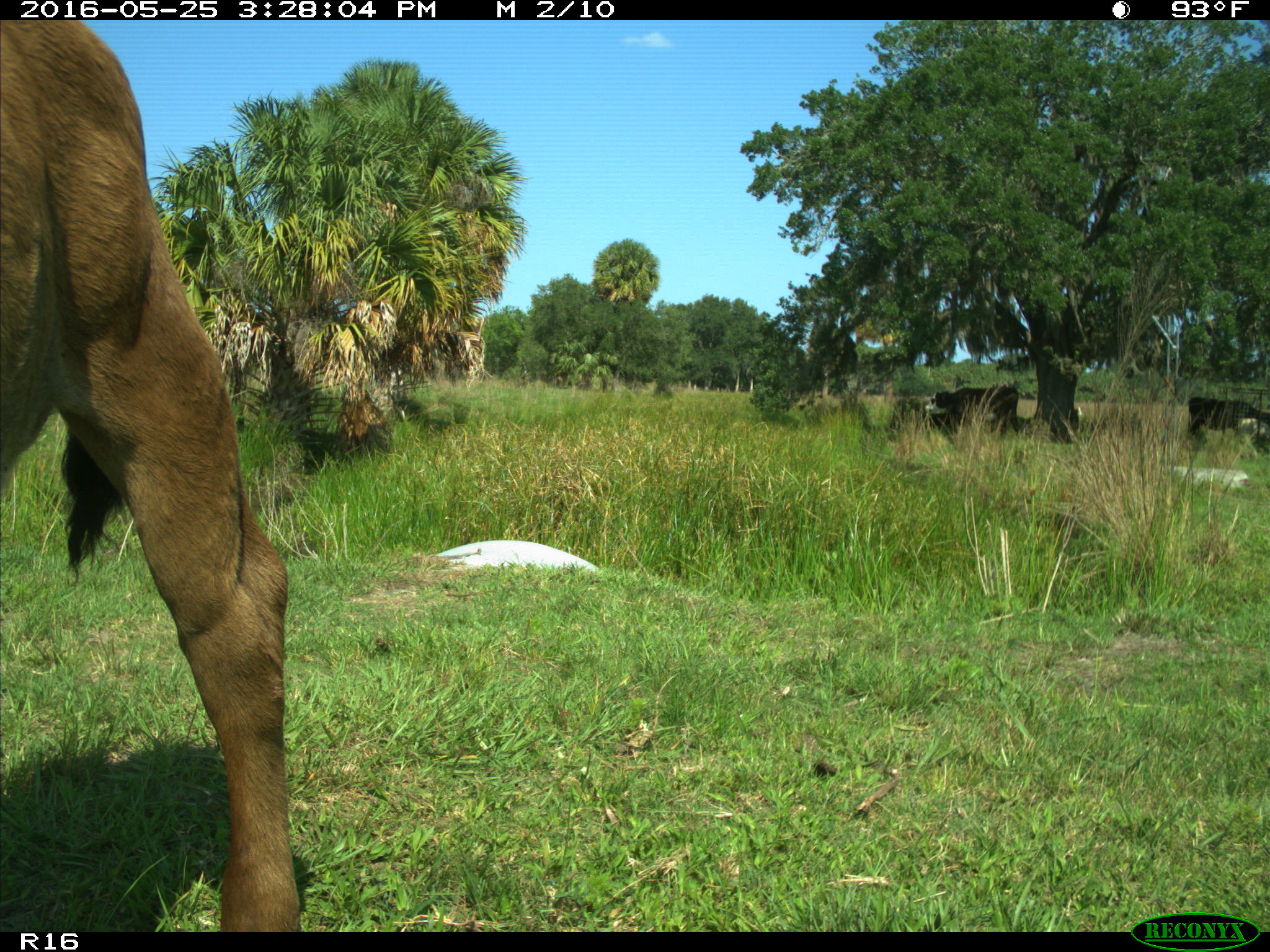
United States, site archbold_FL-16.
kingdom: Animalia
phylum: Chordata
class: Mammalia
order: Artiodactyla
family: Bovidae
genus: Bos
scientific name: Bos taurus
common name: domestic cow